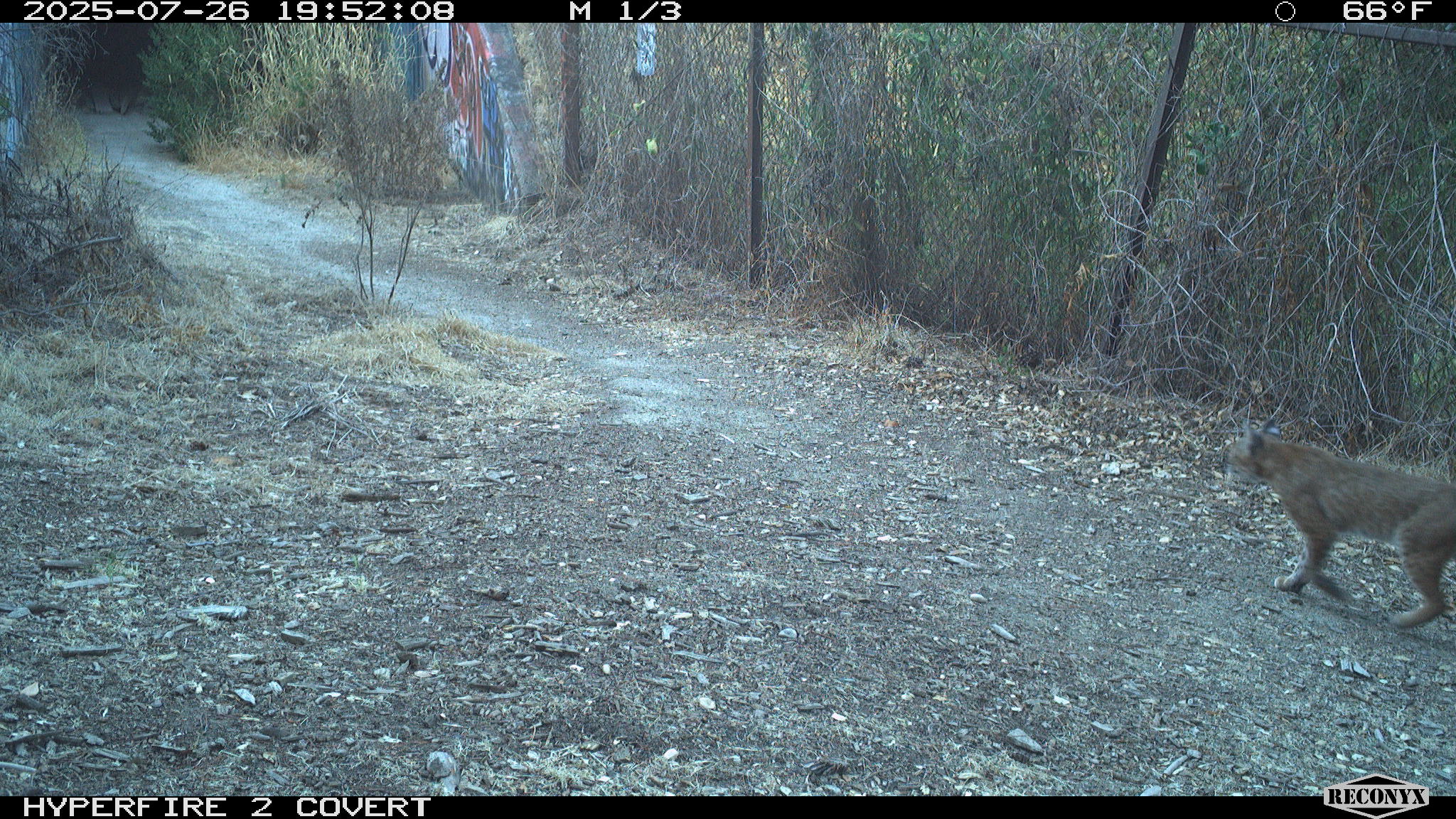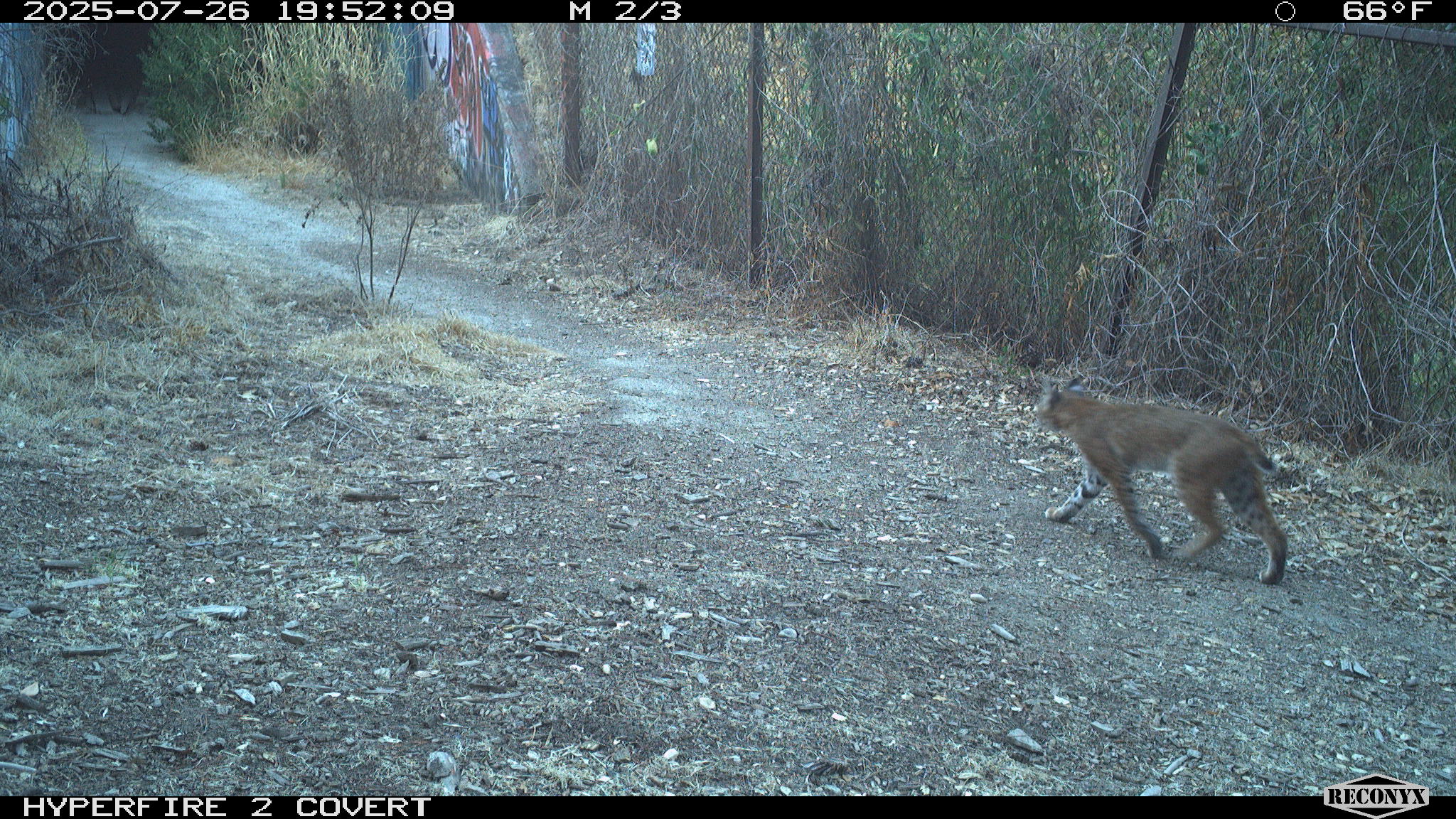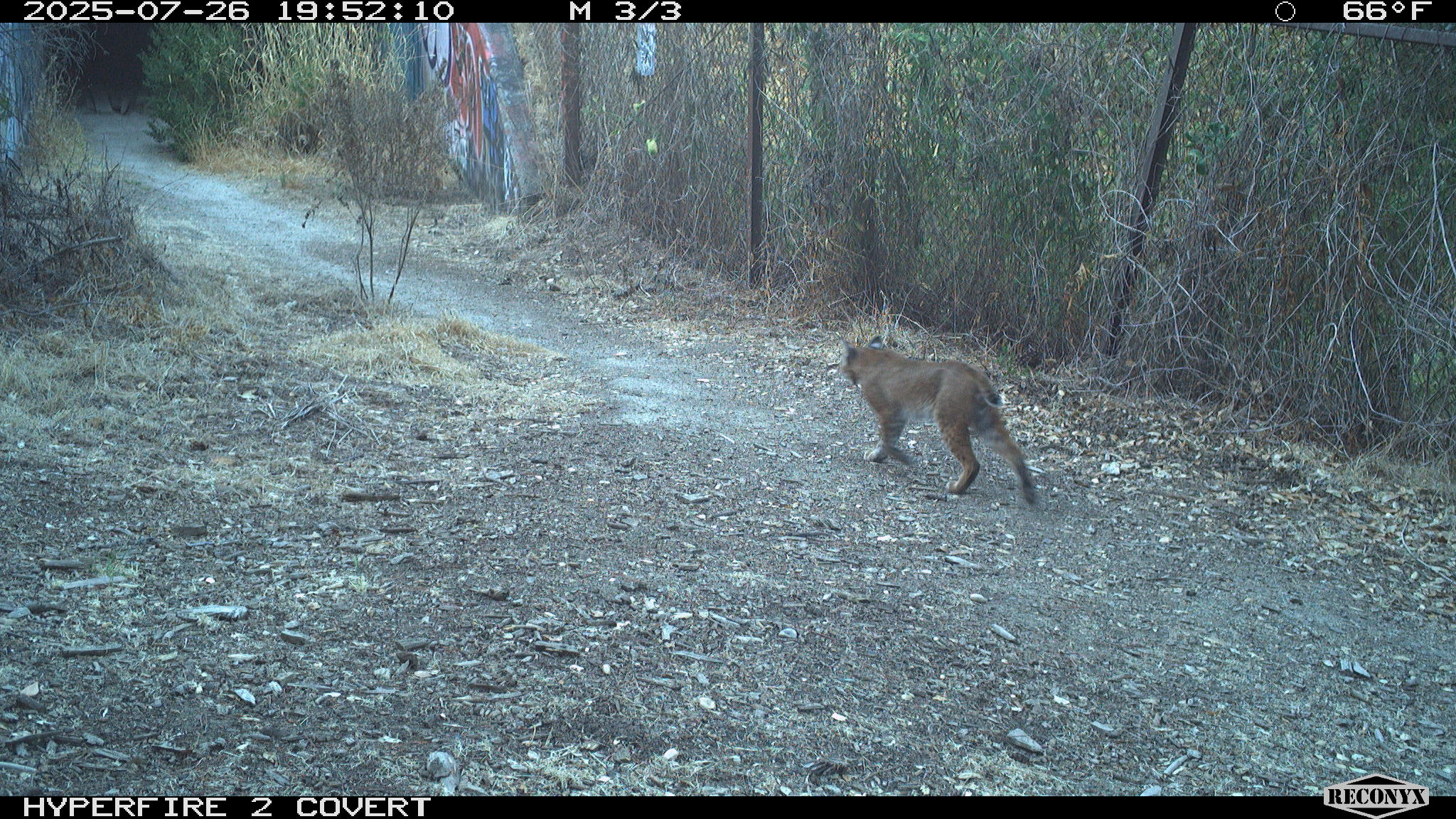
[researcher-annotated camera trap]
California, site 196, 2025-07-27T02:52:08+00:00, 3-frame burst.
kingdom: Animalia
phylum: Chordata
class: Mammalia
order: Carnivora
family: Felidae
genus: Lynx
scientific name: Lynx rufus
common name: bobcat